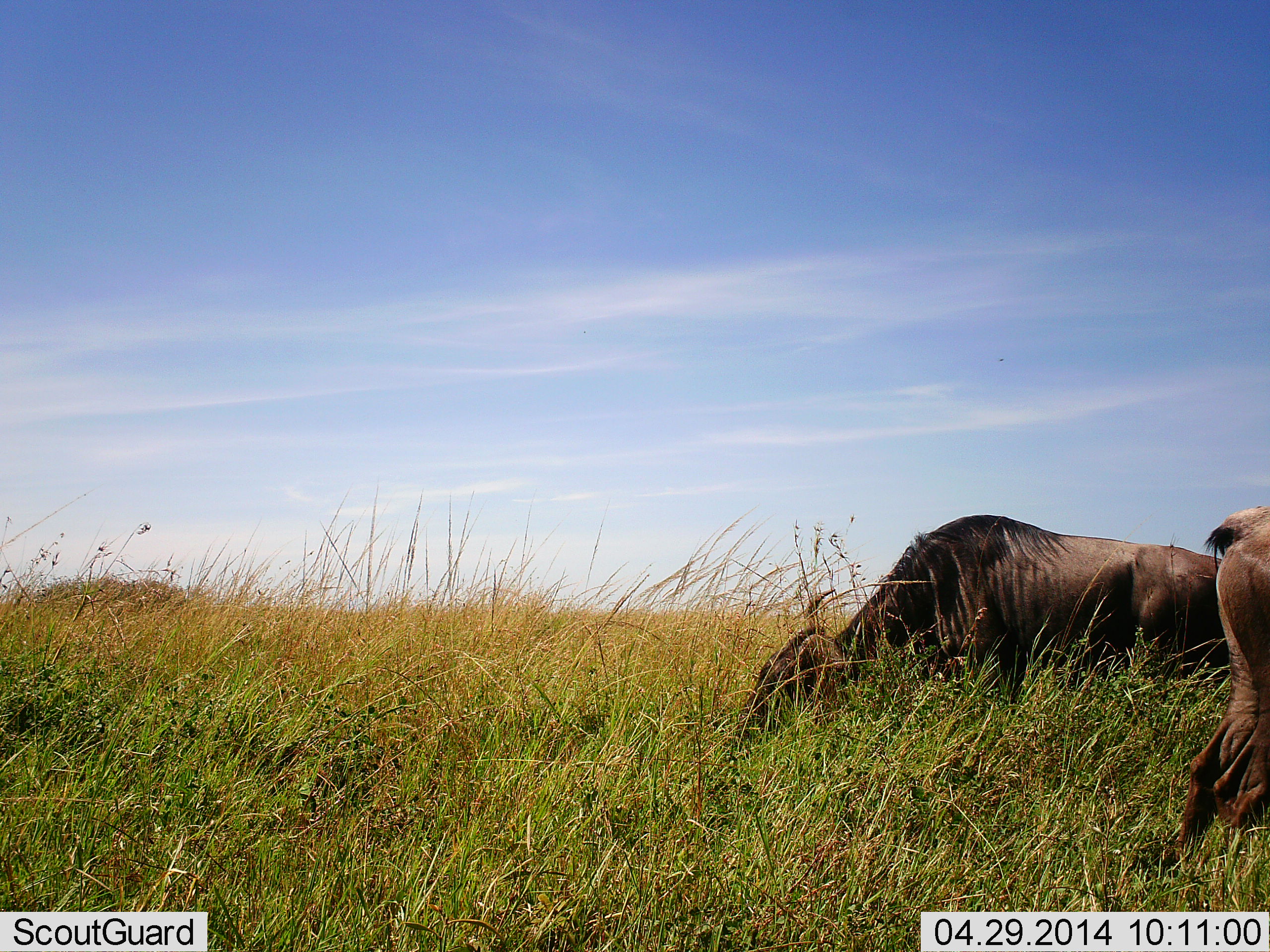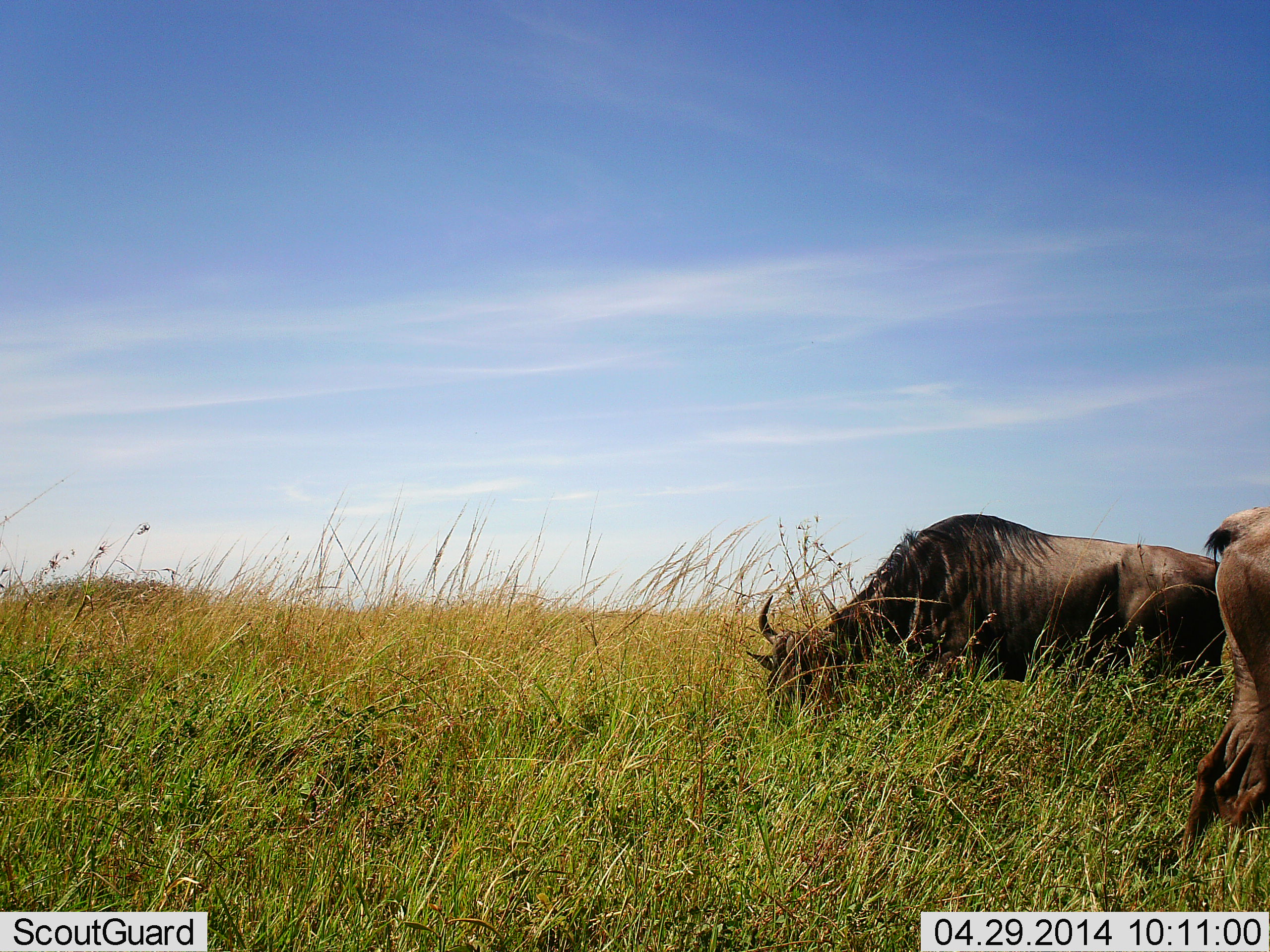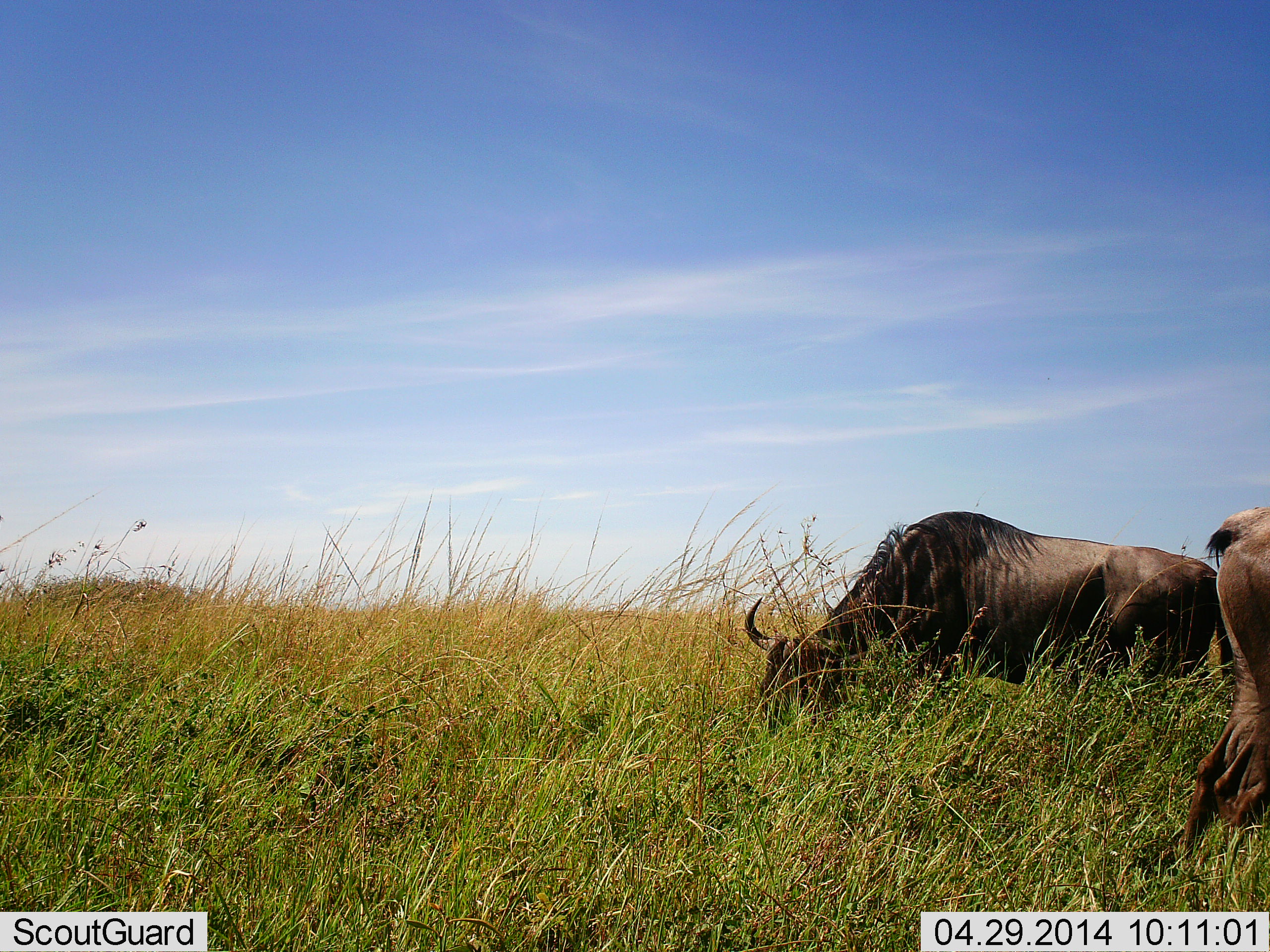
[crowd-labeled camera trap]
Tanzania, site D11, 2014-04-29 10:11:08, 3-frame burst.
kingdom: Animalia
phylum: Chordata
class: Mammalia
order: Artiodactyla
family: Bovidae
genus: Connochaetes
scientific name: Connochaetes taurinus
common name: blue wildebeest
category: wildebeest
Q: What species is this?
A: Wildebeest (blue wildebeest) (Connochaetes taurinus).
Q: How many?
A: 2.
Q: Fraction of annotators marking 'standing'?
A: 41%.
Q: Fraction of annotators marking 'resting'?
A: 8%.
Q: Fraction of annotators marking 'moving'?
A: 12%.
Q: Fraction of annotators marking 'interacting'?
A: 0%.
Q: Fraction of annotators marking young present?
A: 0%.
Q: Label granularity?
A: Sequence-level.